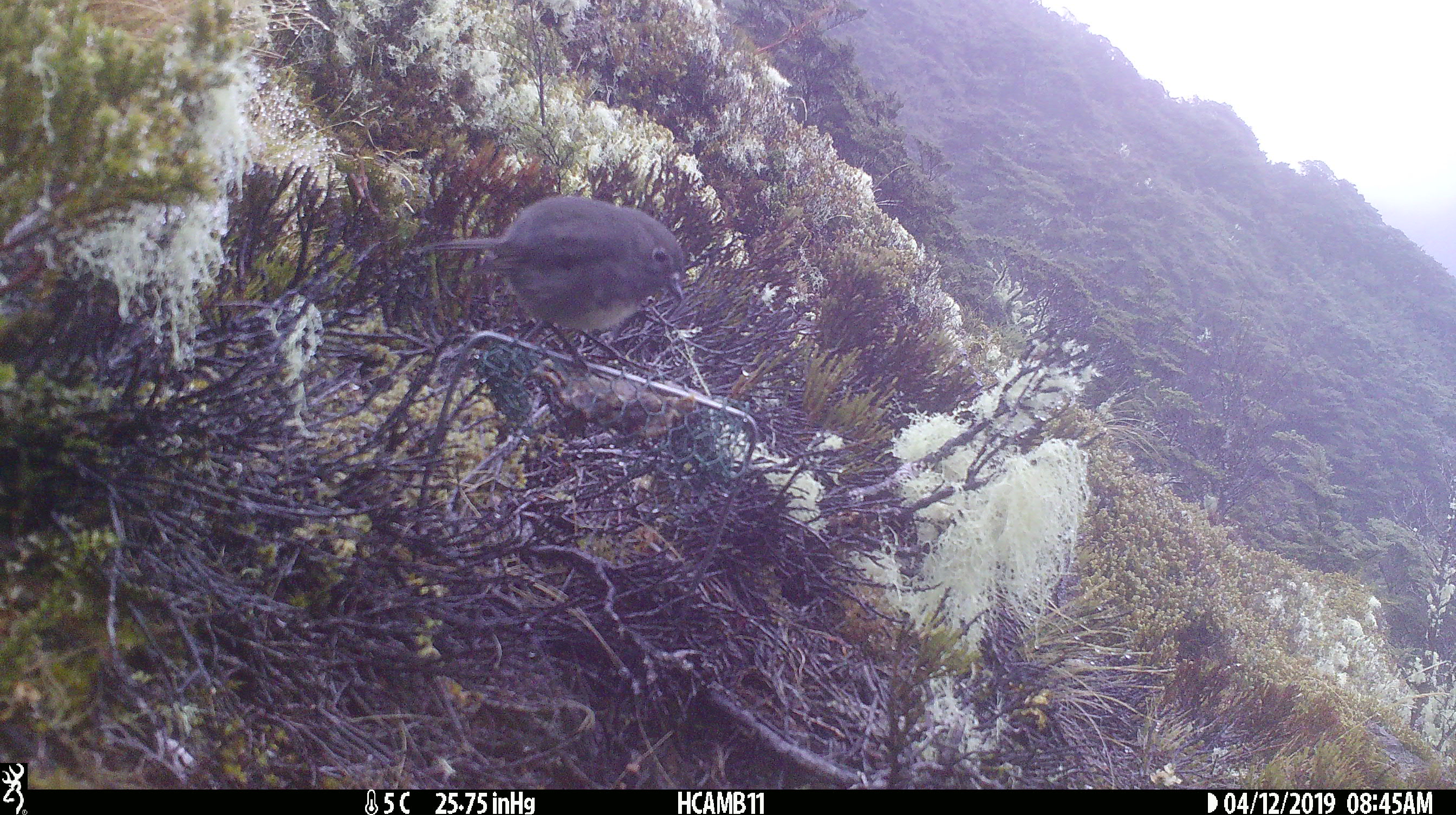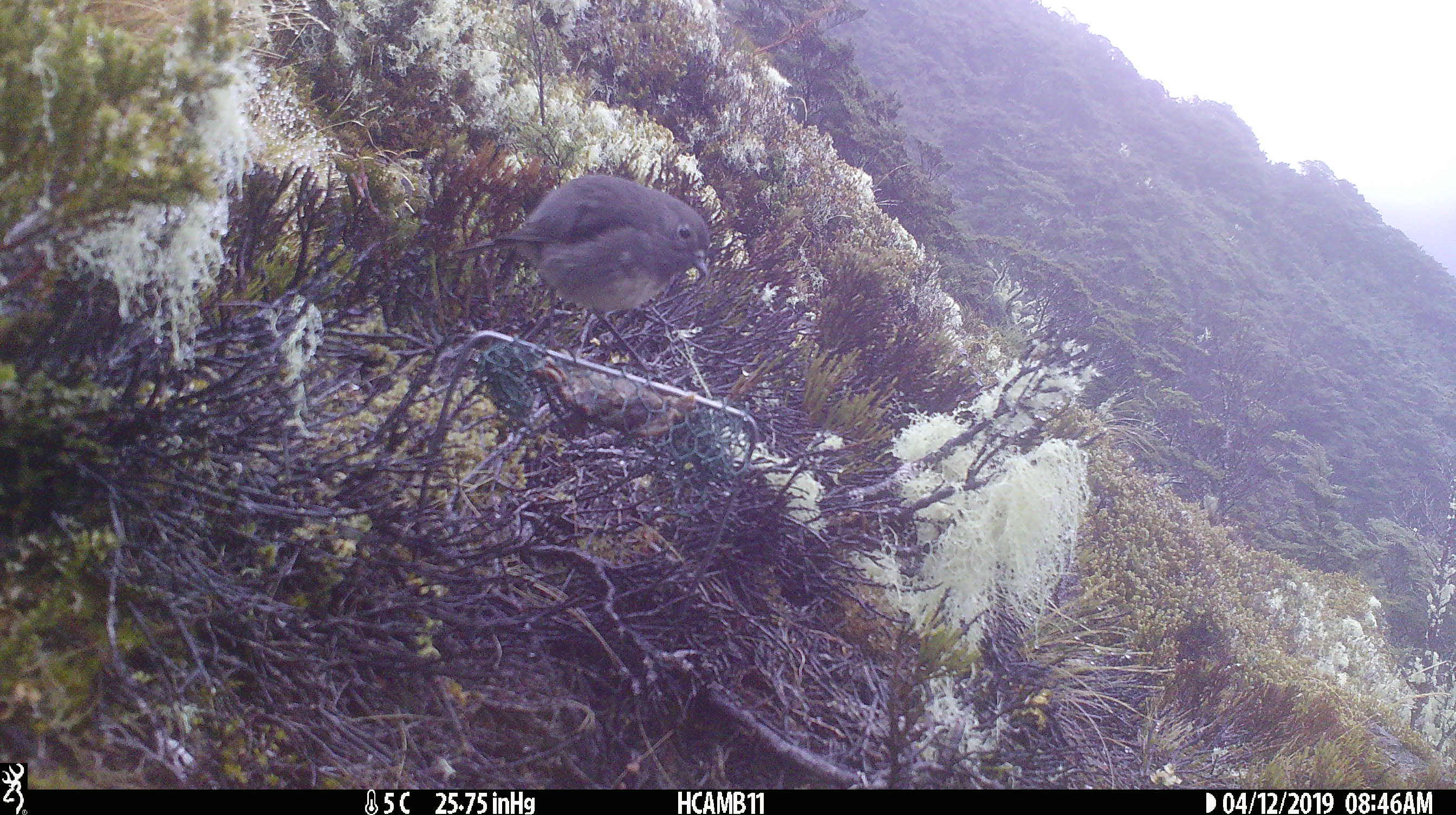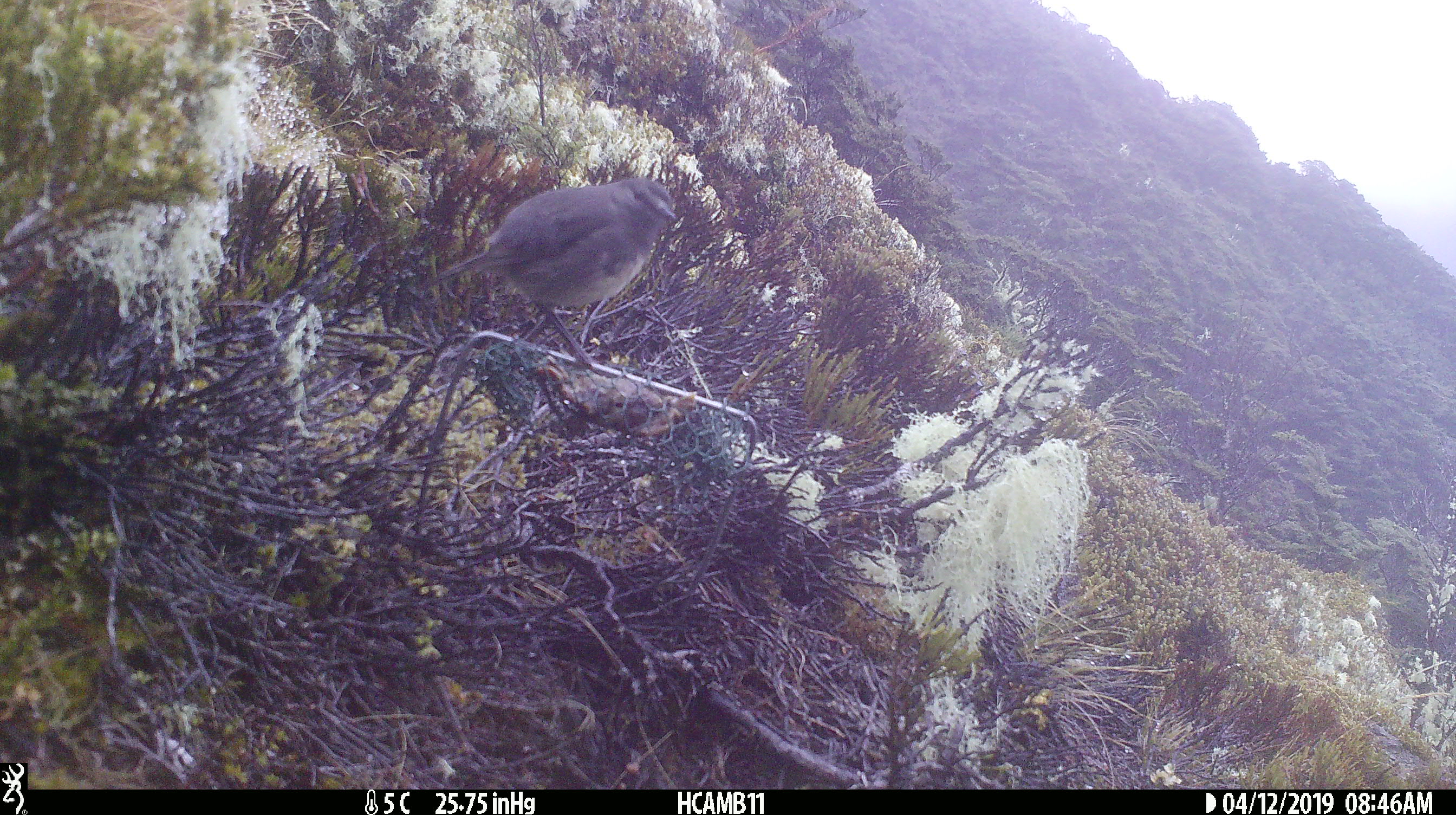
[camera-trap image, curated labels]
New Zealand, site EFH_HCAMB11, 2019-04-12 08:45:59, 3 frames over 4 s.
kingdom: Animalia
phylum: Chordata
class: Aves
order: Passeriformes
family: Petroicidae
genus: Petroica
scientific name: Petroica australis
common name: new zealand robin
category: robin